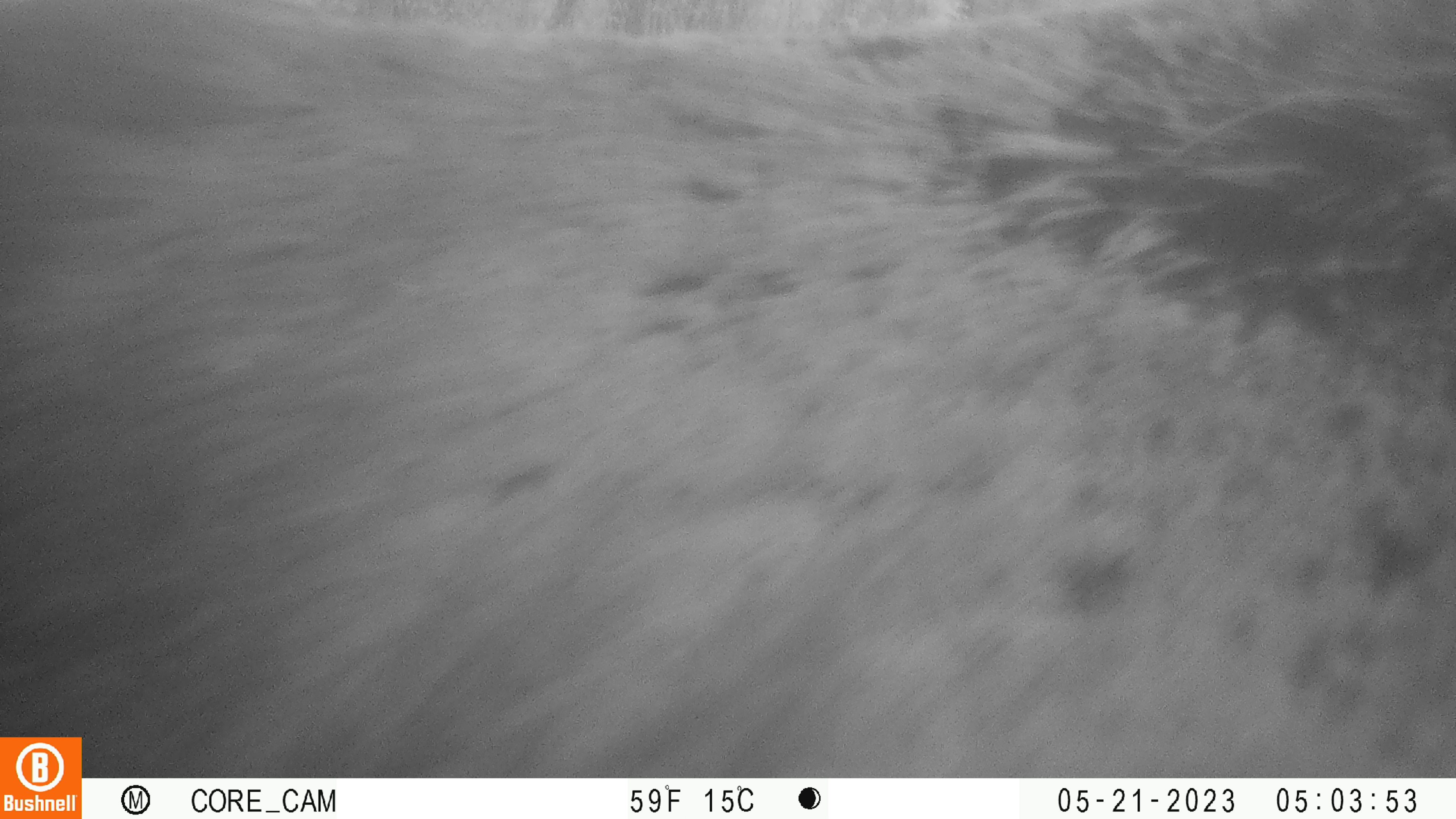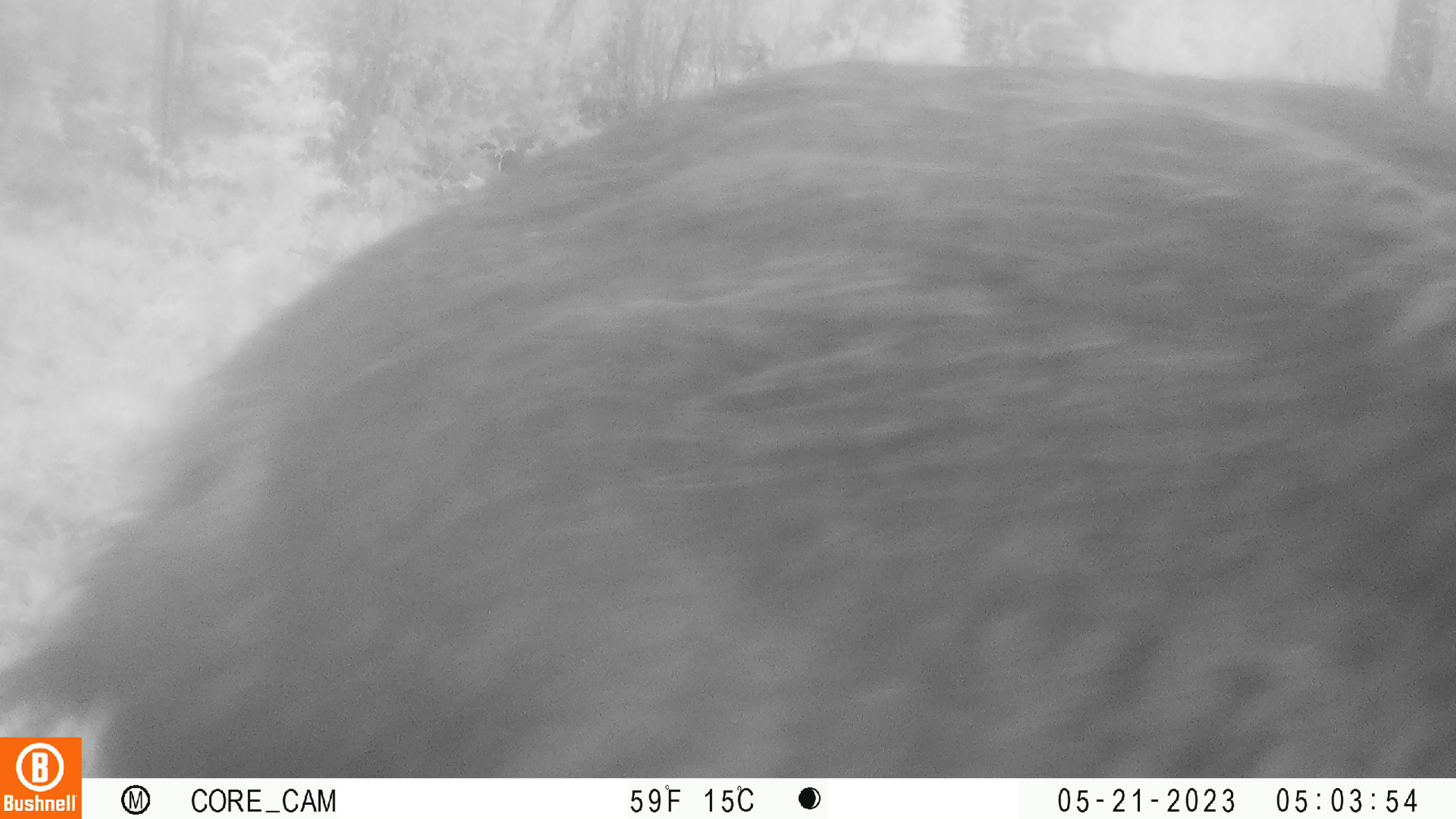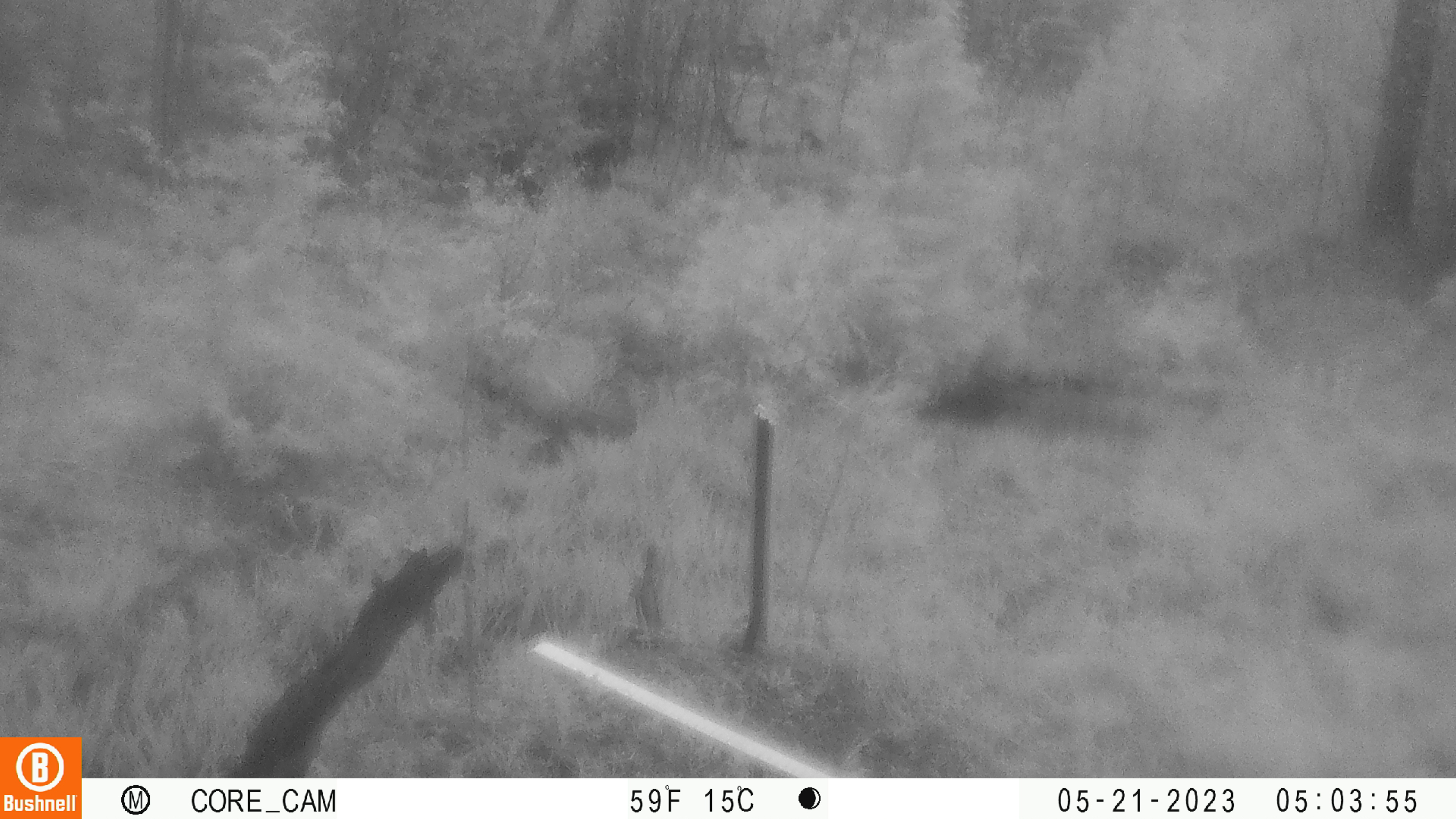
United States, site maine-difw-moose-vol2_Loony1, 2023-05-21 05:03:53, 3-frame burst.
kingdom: Animalia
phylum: Chordata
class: Mammalia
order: Artiodactyla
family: Cervidae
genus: Alces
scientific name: Alces alces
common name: moose